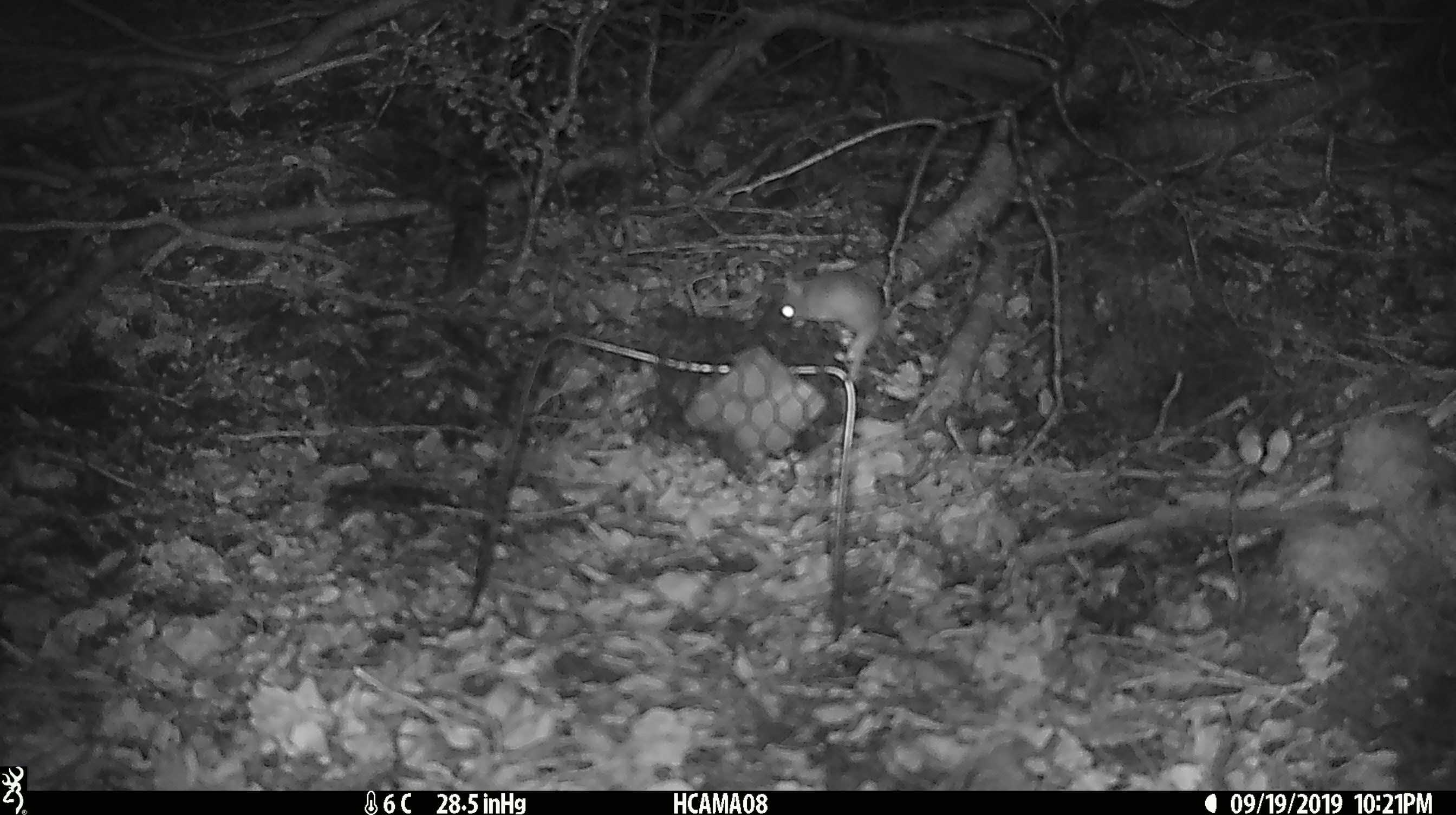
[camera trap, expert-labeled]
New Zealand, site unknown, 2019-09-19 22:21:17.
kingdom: Animalia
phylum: Chordata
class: Mammalia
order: Rodentia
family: Muridae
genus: Mus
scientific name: Mus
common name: mouse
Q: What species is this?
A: Mouse (Mus).